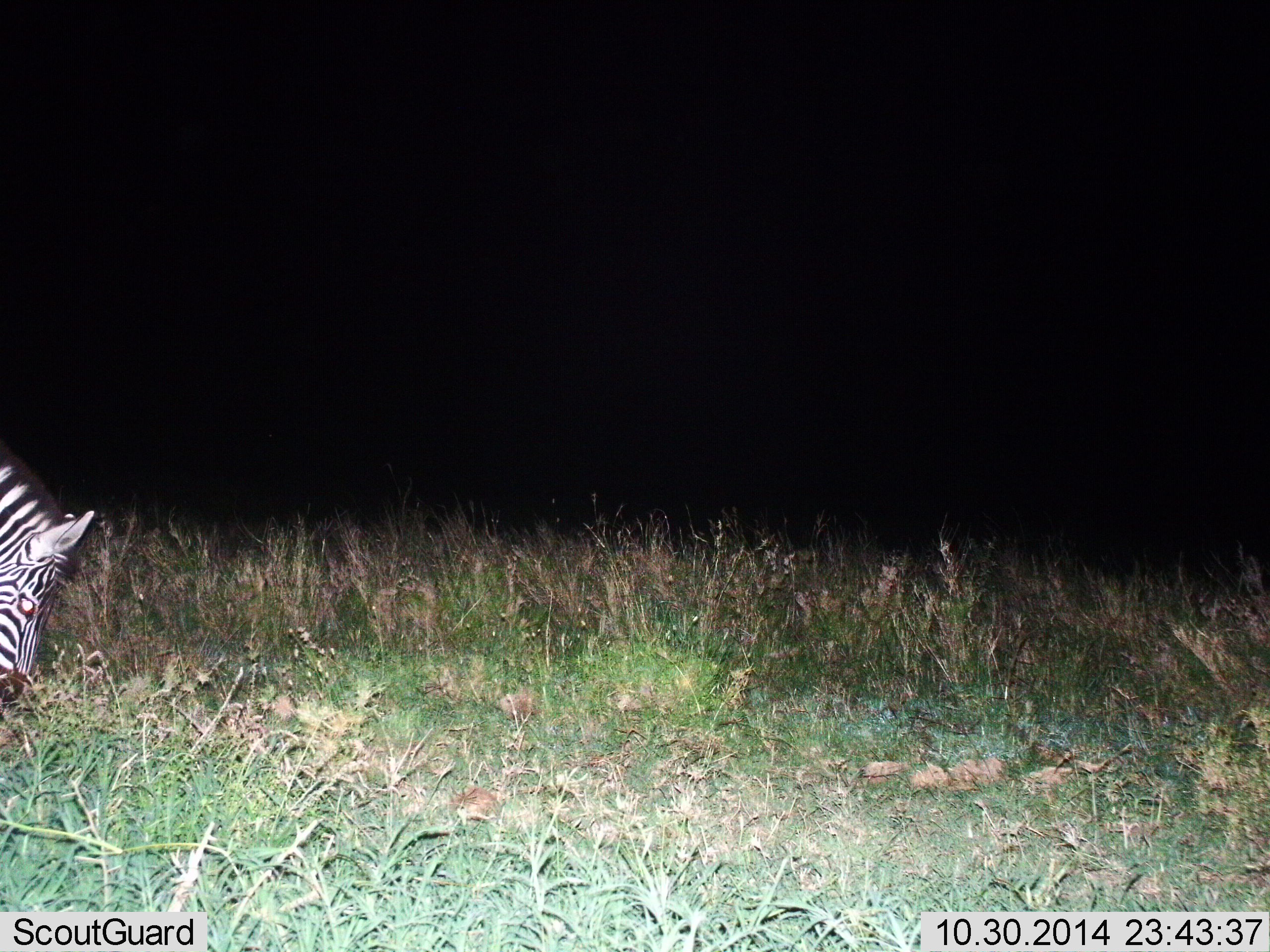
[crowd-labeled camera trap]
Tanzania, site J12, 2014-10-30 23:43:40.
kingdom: Animalia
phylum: Chordata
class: Mammalia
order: Perissodactyla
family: Equidae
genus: Equus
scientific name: Equus quagga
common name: plains zebra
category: zebra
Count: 1.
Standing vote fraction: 40%.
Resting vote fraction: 0%.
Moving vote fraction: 0%.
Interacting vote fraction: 0%.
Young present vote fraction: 0%.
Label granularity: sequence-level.